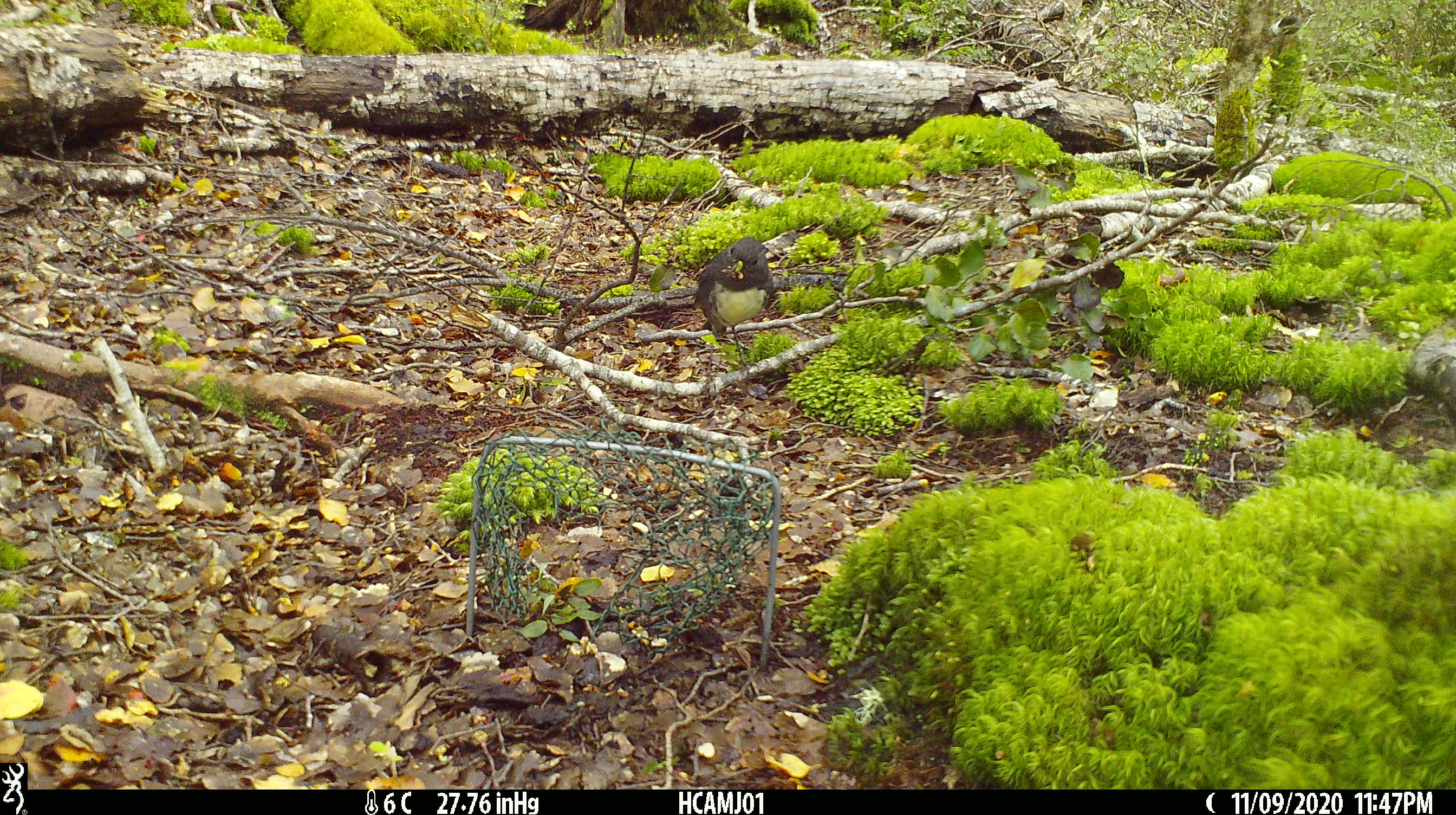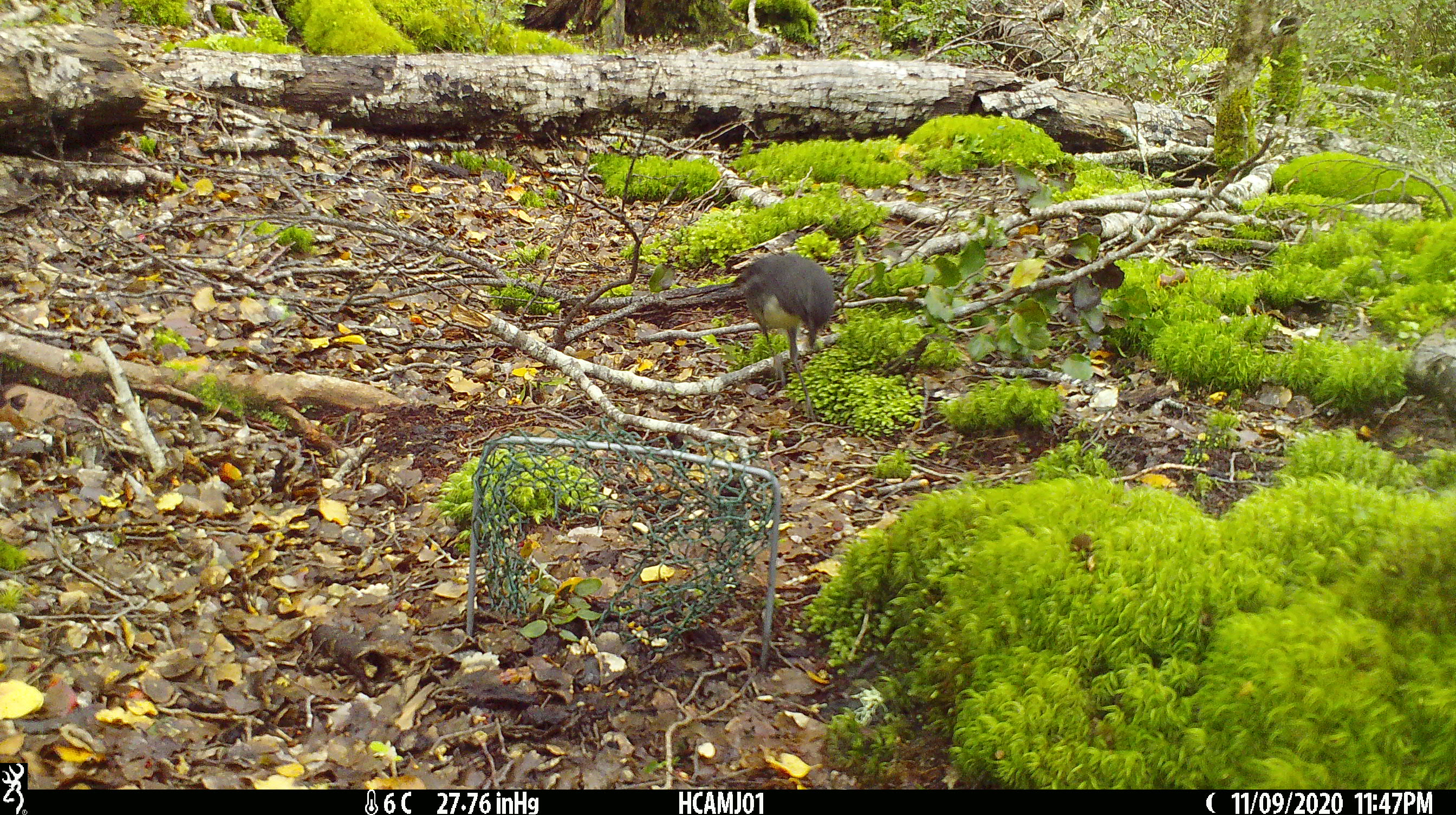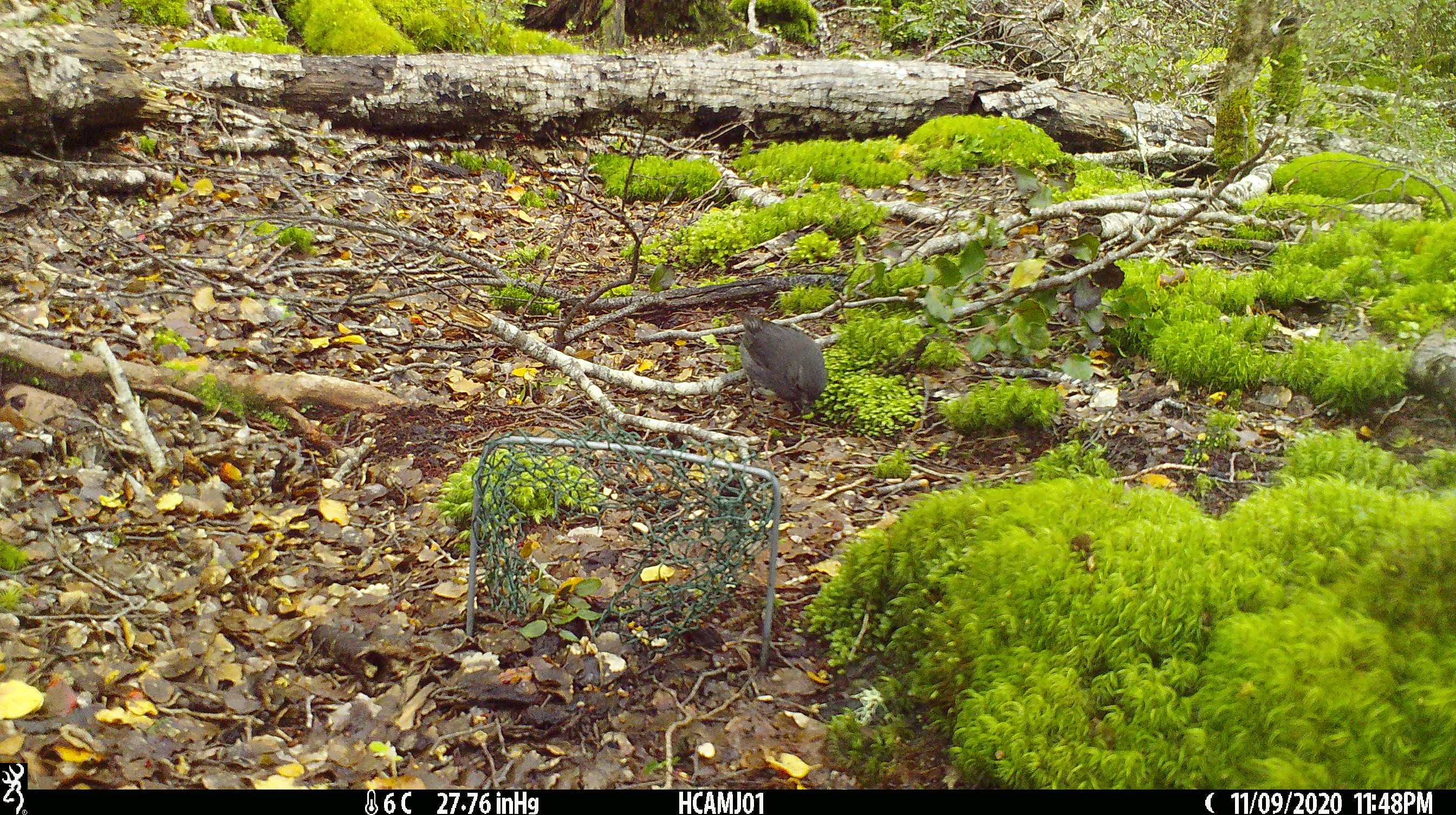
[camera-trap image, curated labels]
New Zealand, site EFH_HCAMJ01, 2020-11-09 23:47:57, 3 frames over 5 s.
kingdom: Animalia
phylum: Chordata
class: Aves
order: Passeriformes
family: Petroicidae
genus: Petroica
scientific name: Petroica australis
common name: new zealand robin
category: robin